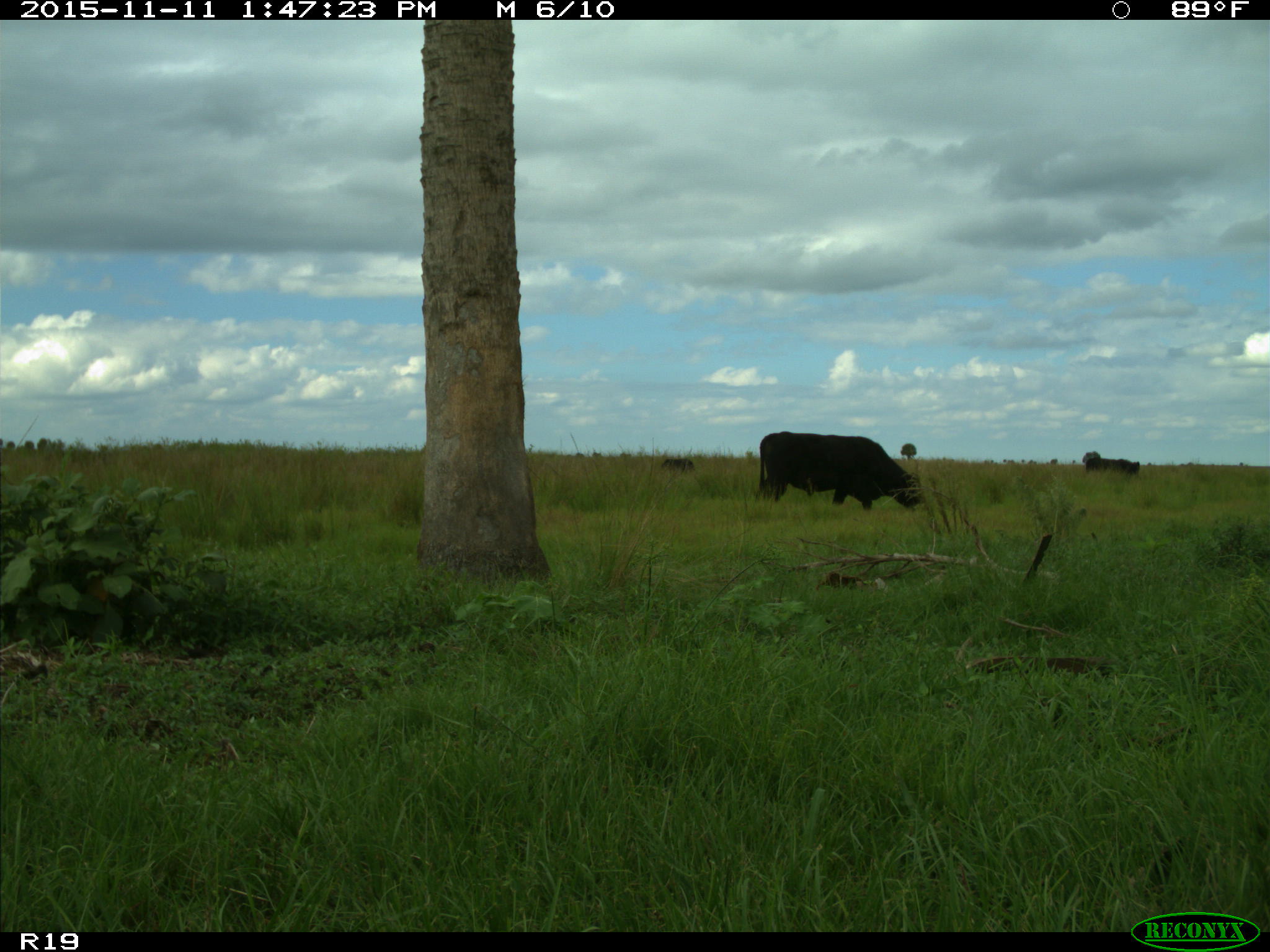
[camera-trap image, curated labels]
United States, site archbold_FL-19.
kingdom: Animalia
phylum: Chordata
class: Mammalia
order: Artiodactyla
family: Bovidae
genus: Bos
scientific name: Bos taurus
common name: domestic cow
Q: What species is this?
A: Bos taurus (domestic cow).